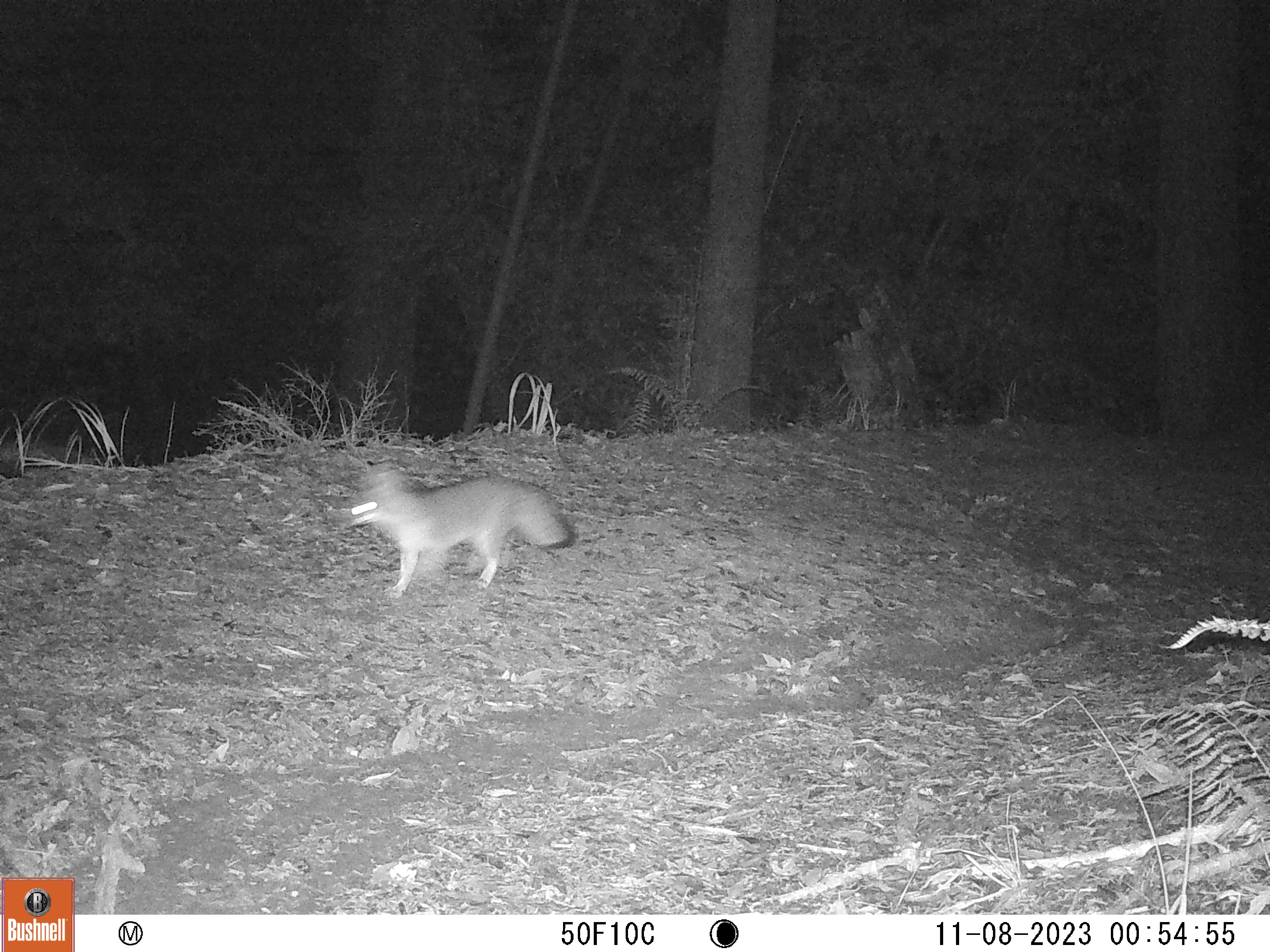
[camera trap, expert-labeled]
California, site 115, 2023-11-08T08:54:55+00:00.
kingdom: Animalia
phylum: Chordata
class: Mammalia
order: Carnivora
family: Canidae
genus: Urocyon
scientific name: Urocyon cinereoargenteus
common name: gray fox